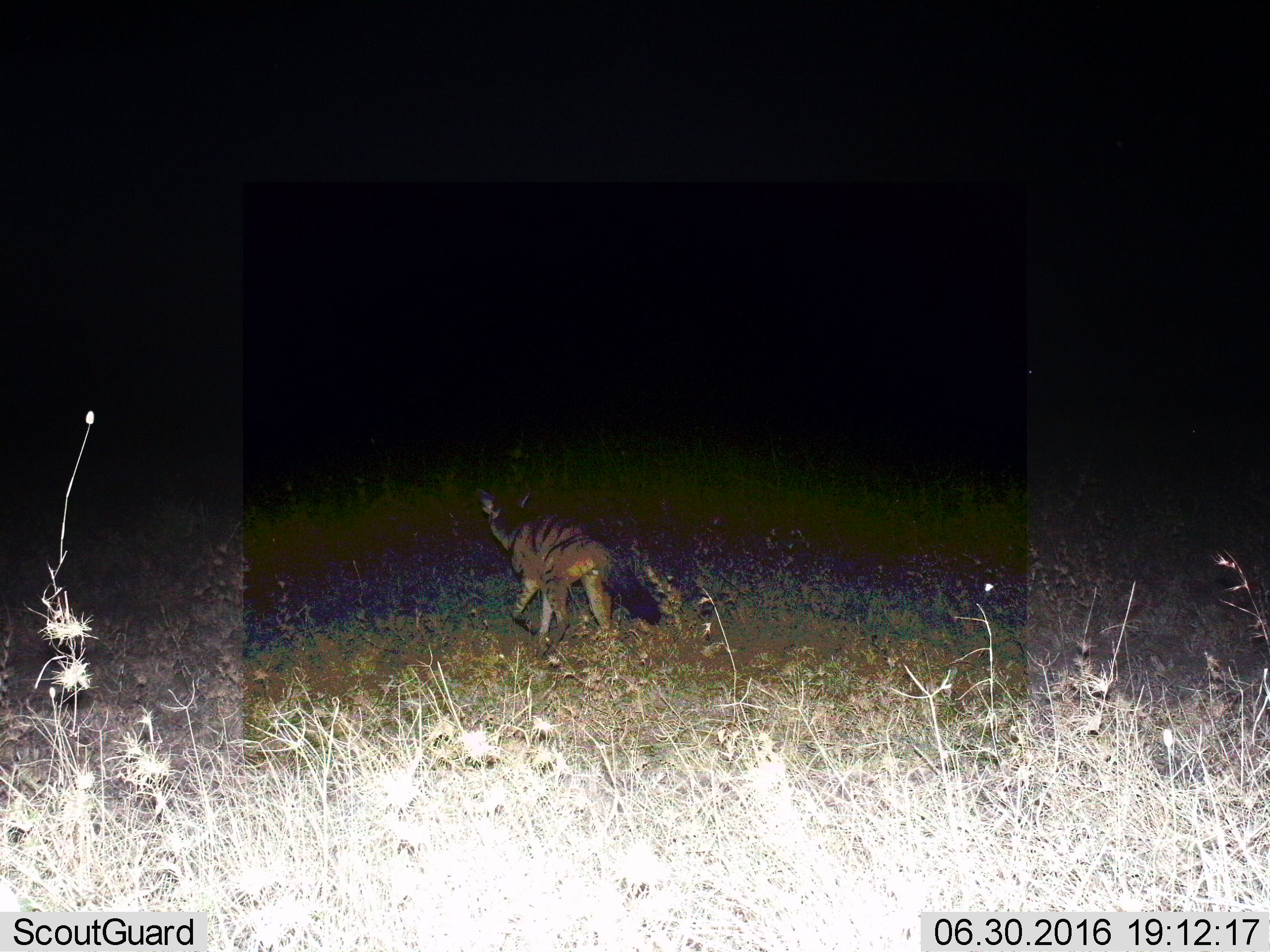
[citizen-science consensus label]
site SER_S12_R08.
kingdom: Animalia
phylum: Chordata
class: Mammalia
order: Carnivora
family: Hyaenidae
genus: Proteles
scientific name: Proteles cristatus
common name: aardwolf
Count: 1.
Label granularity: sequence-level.